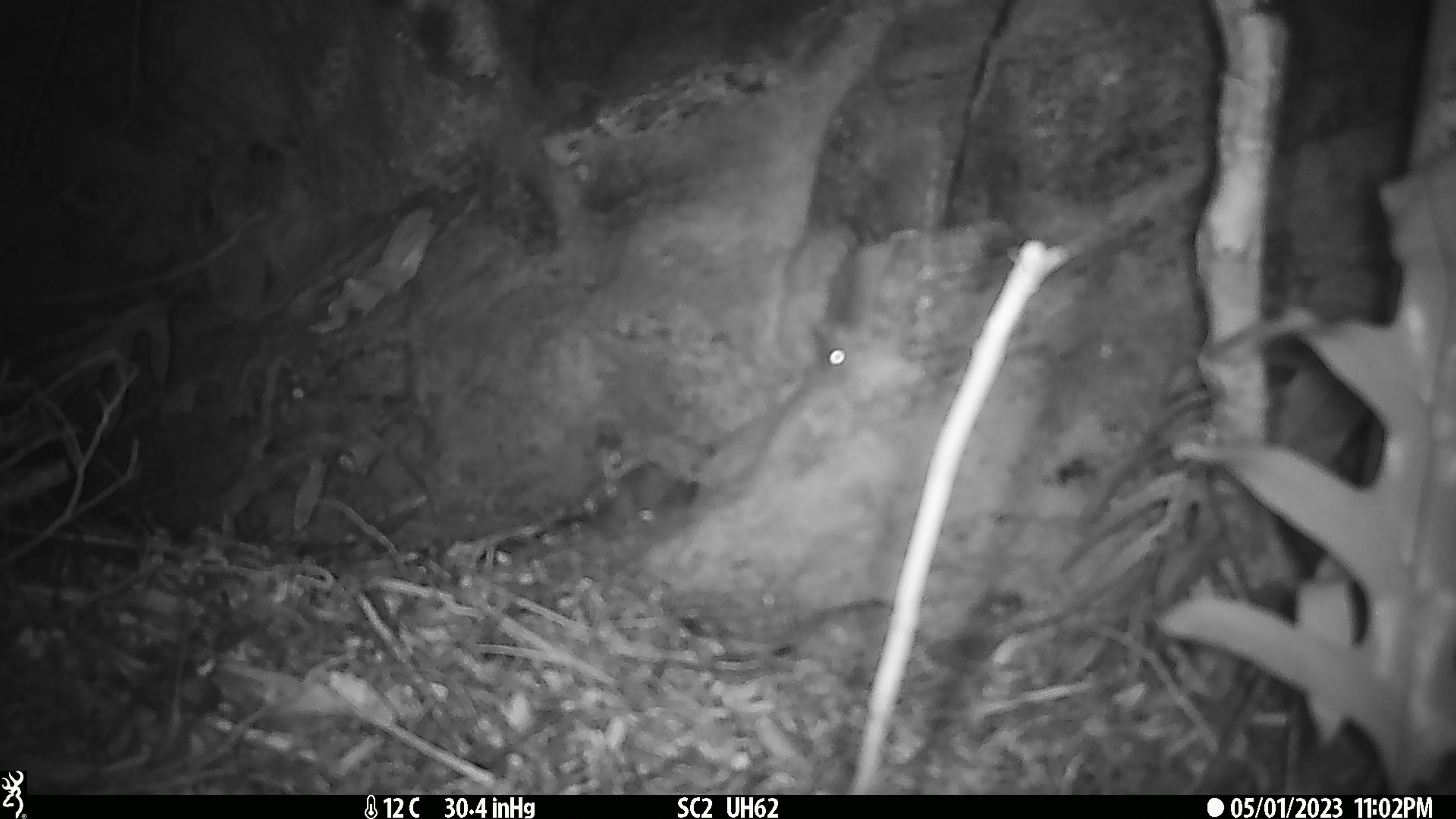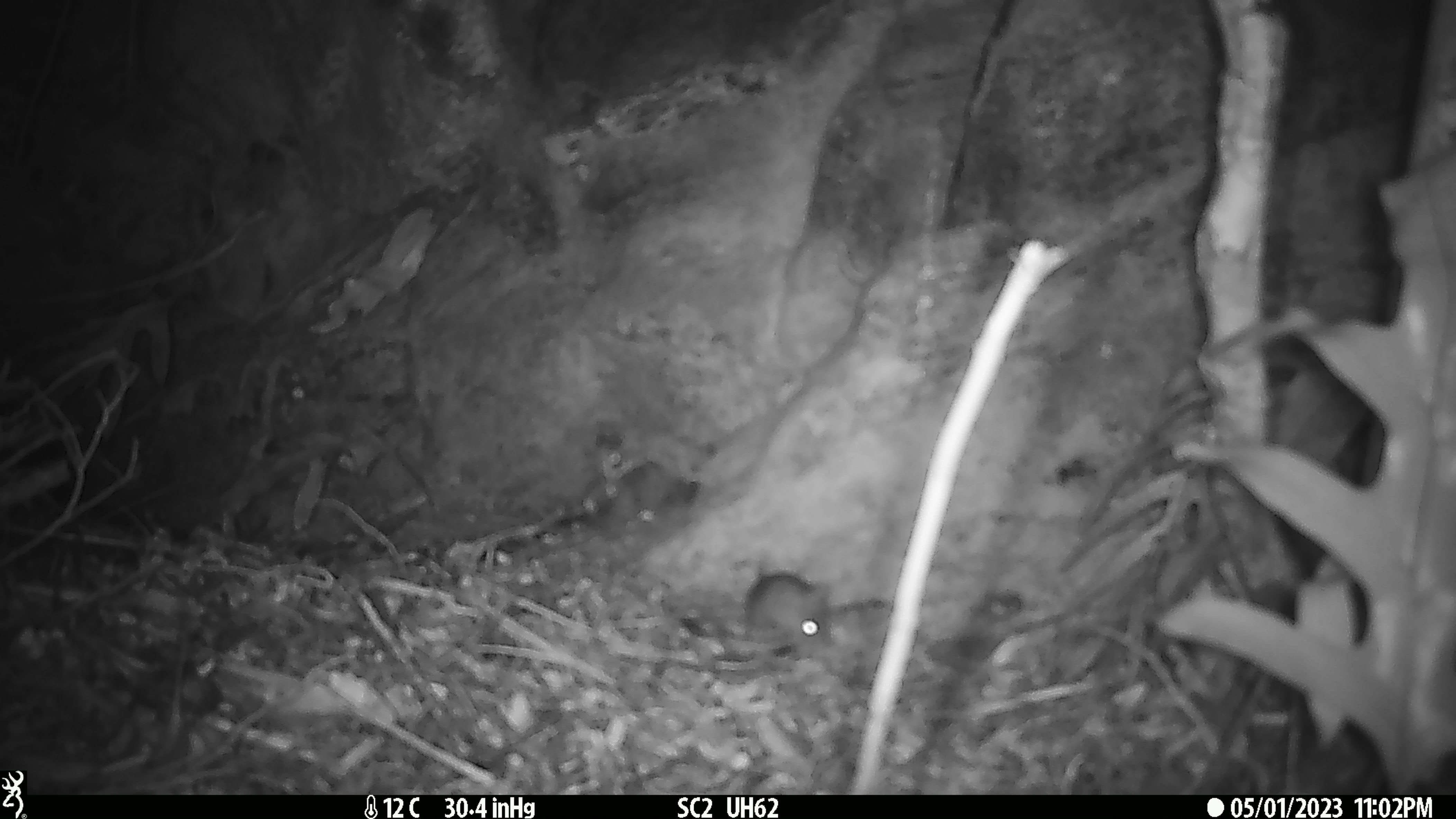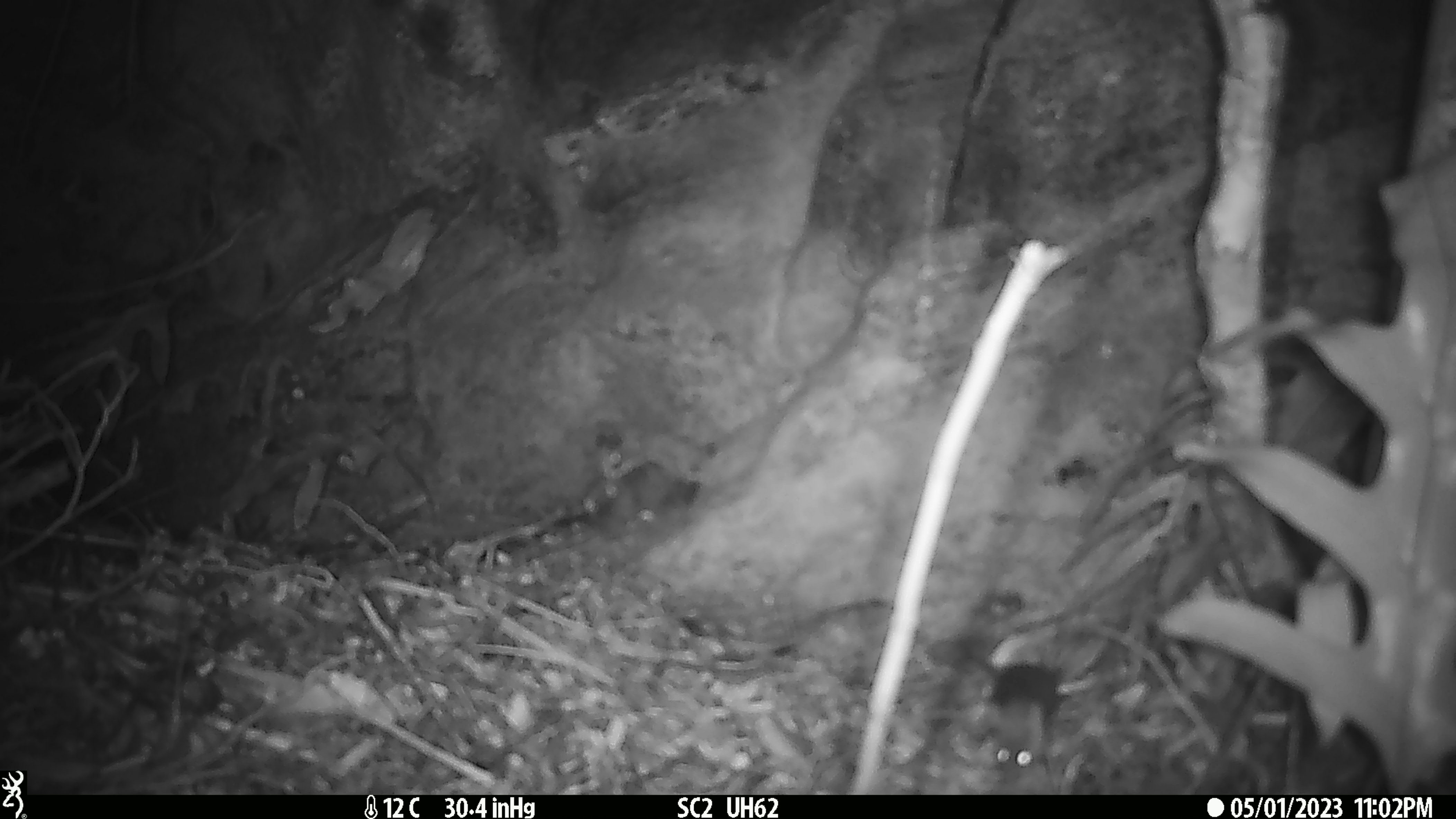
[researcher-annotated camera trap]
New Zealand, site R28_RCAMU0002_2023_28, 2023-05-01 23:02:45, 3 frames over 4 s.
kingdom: Animalia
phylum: Chordata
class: Mammalia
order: Rodentia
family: Muridae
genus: Mus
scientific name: Mus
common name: mouse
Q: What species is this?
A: Mouse (Mus).